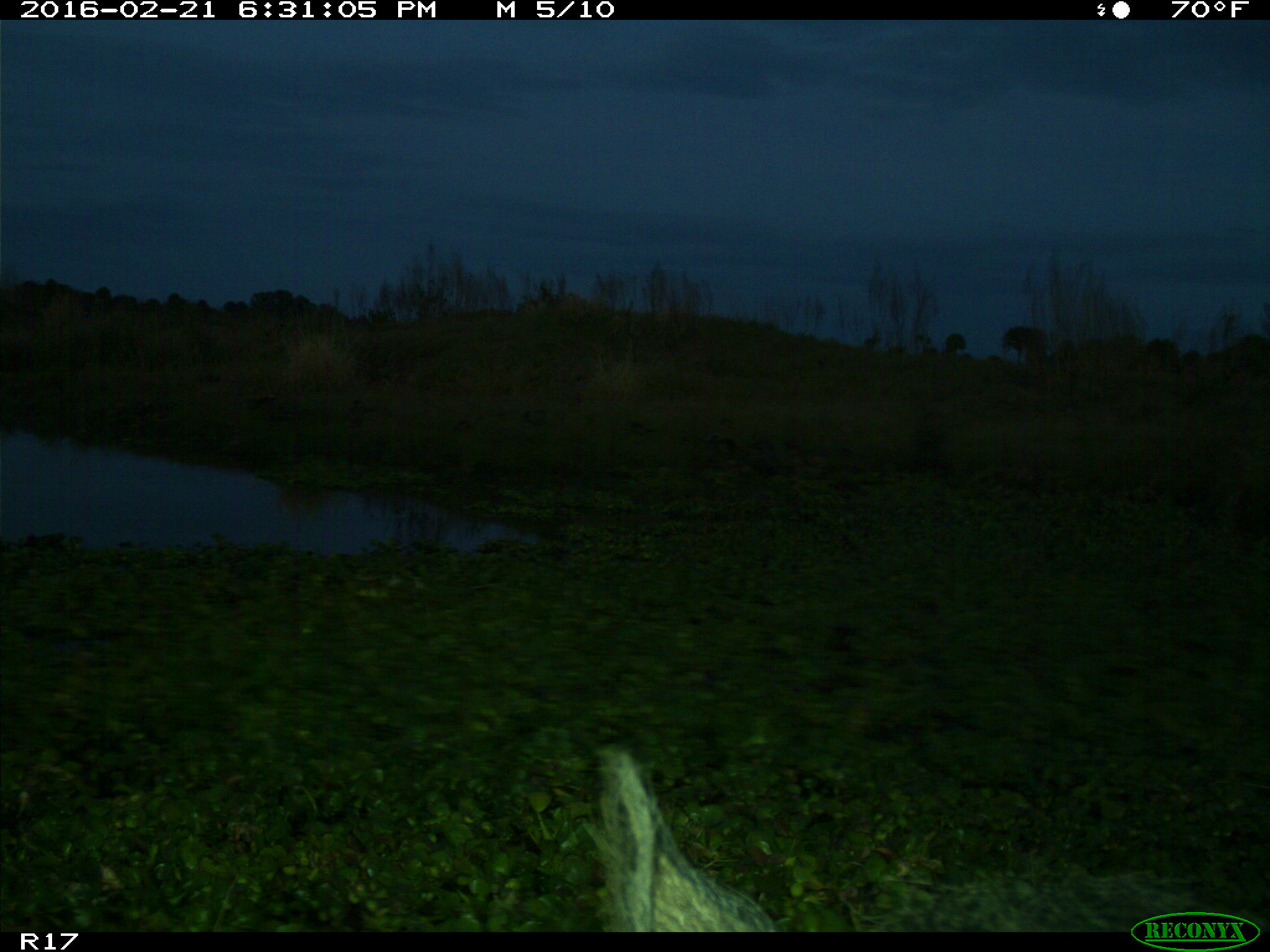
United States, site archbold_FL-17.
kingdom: Animalia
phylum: Chordata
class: Mammalia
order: Artiodactyla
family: Suidae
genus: Sus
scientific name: Sus scrofa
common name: wild boar